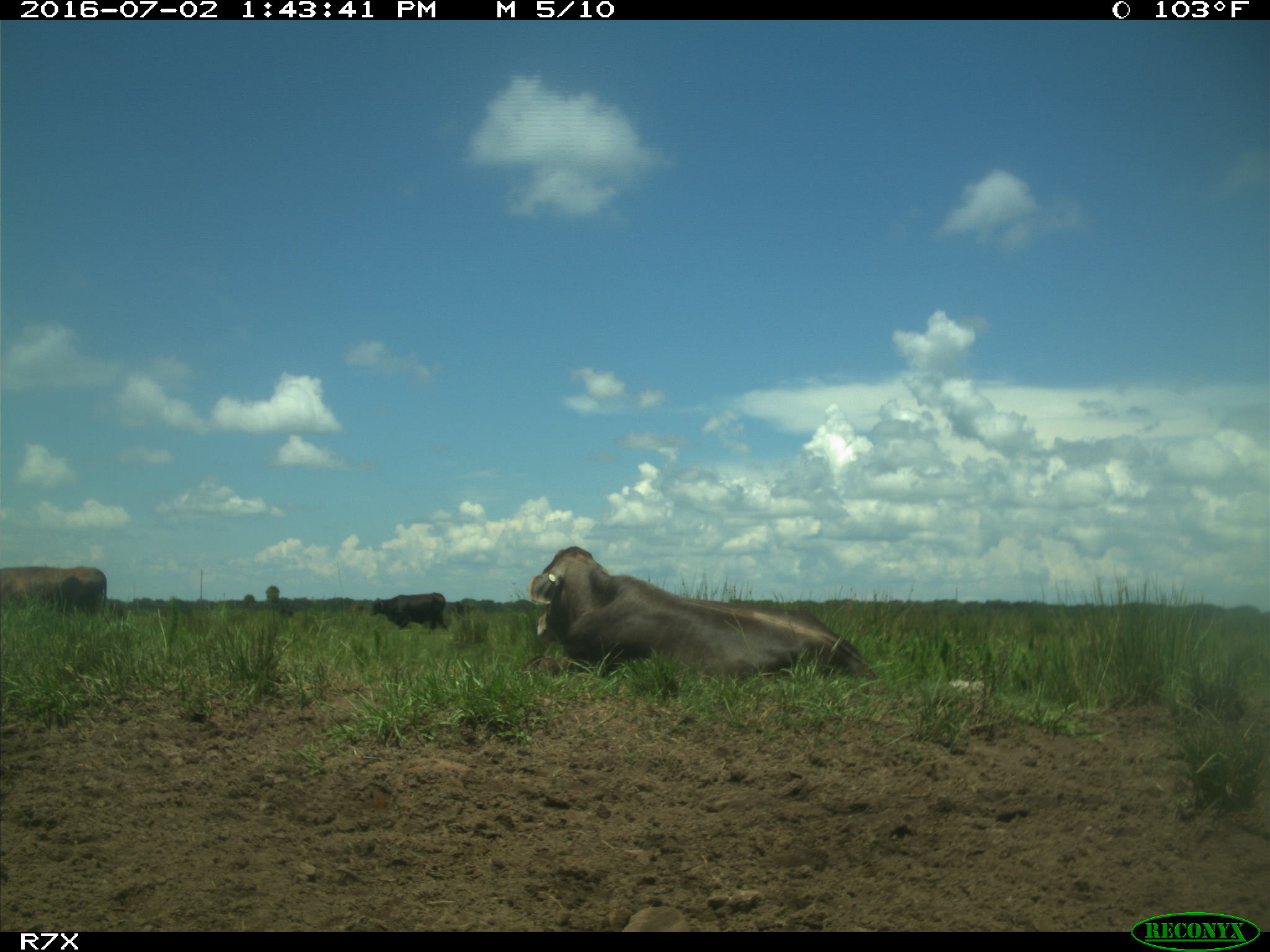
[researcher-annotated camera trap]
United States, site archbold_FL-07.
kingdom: Animalia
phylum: Chordata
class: Mammalia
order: Artiodactyla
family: Bovidae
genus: Bos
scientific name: Bos taurus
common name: domestic cow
Bos taurus (domestic cow).